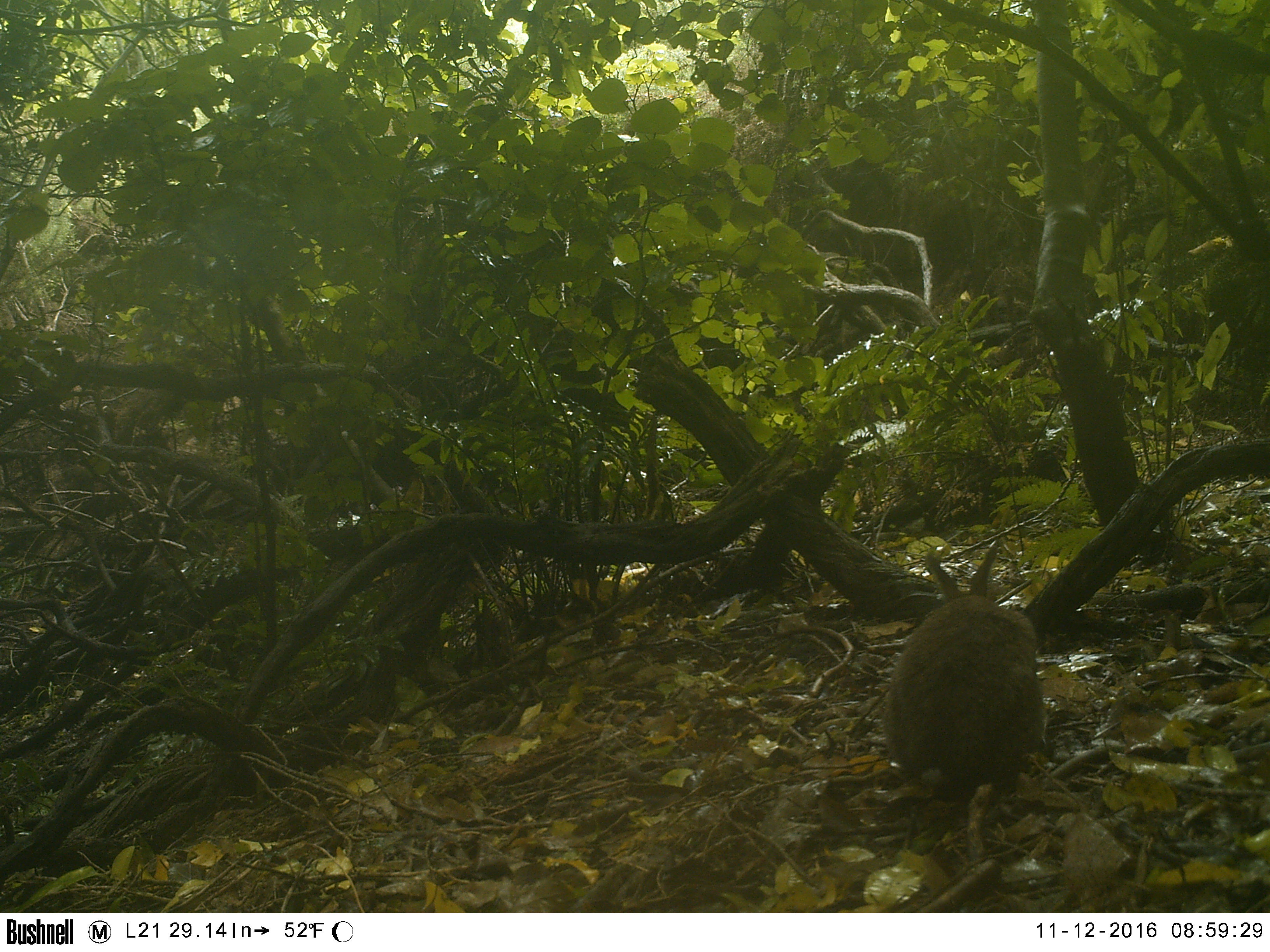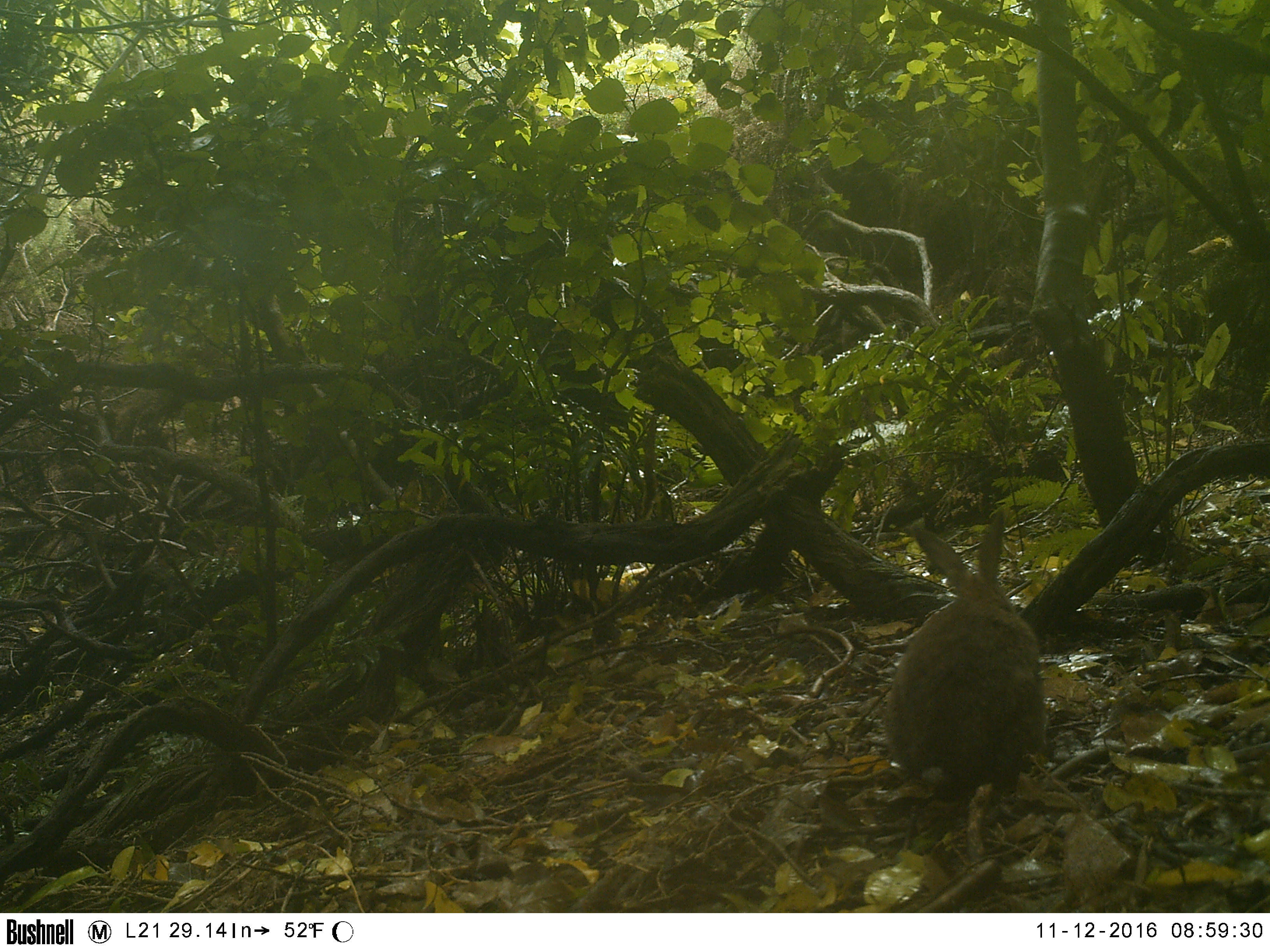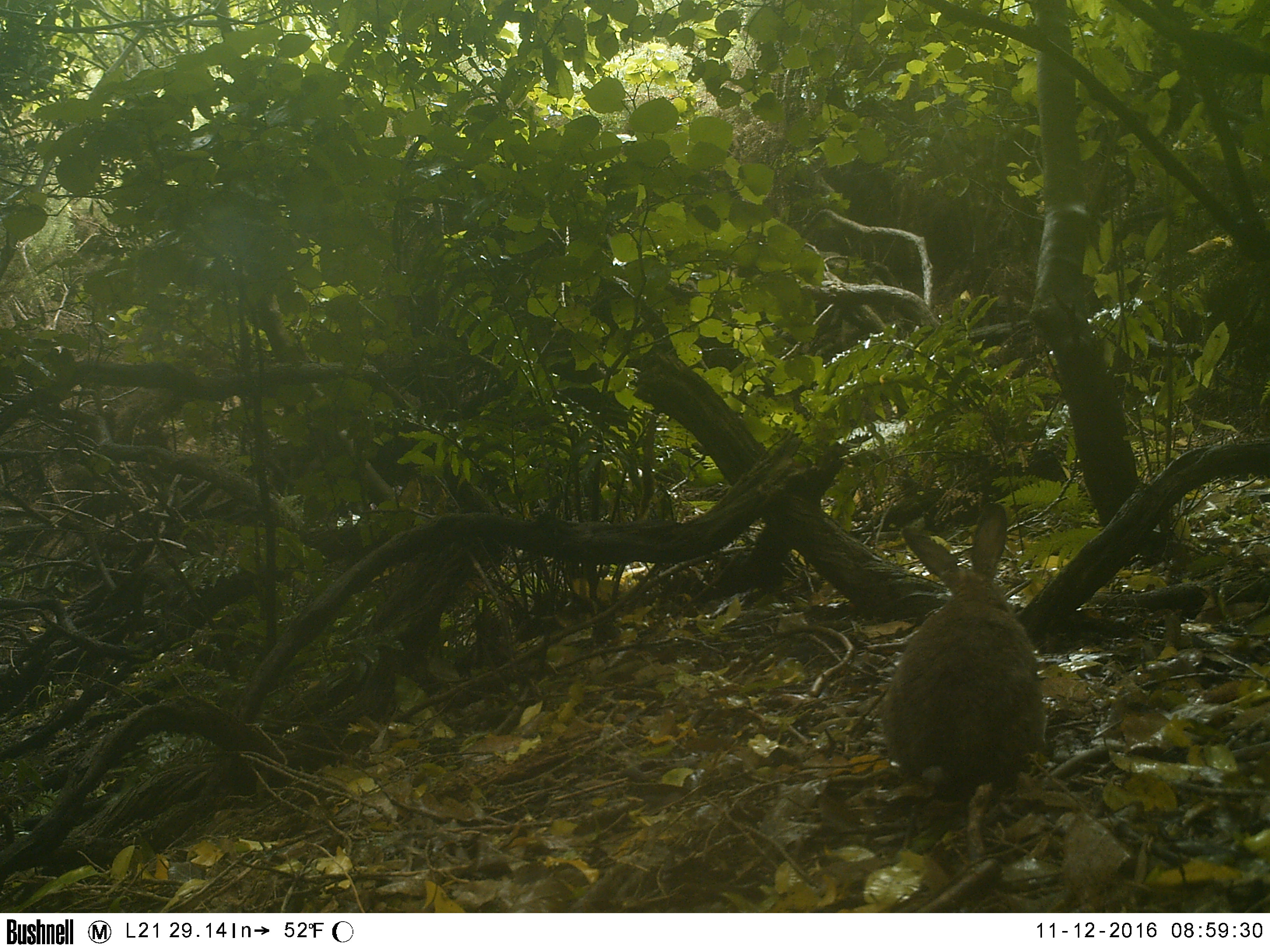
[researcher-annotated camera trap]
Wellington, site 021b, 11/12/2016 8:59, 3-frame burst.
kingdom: Animalia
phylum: Chordata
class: Mammalia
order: Lagomorpha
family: Leporidae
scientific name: Leporidae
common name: rabbit